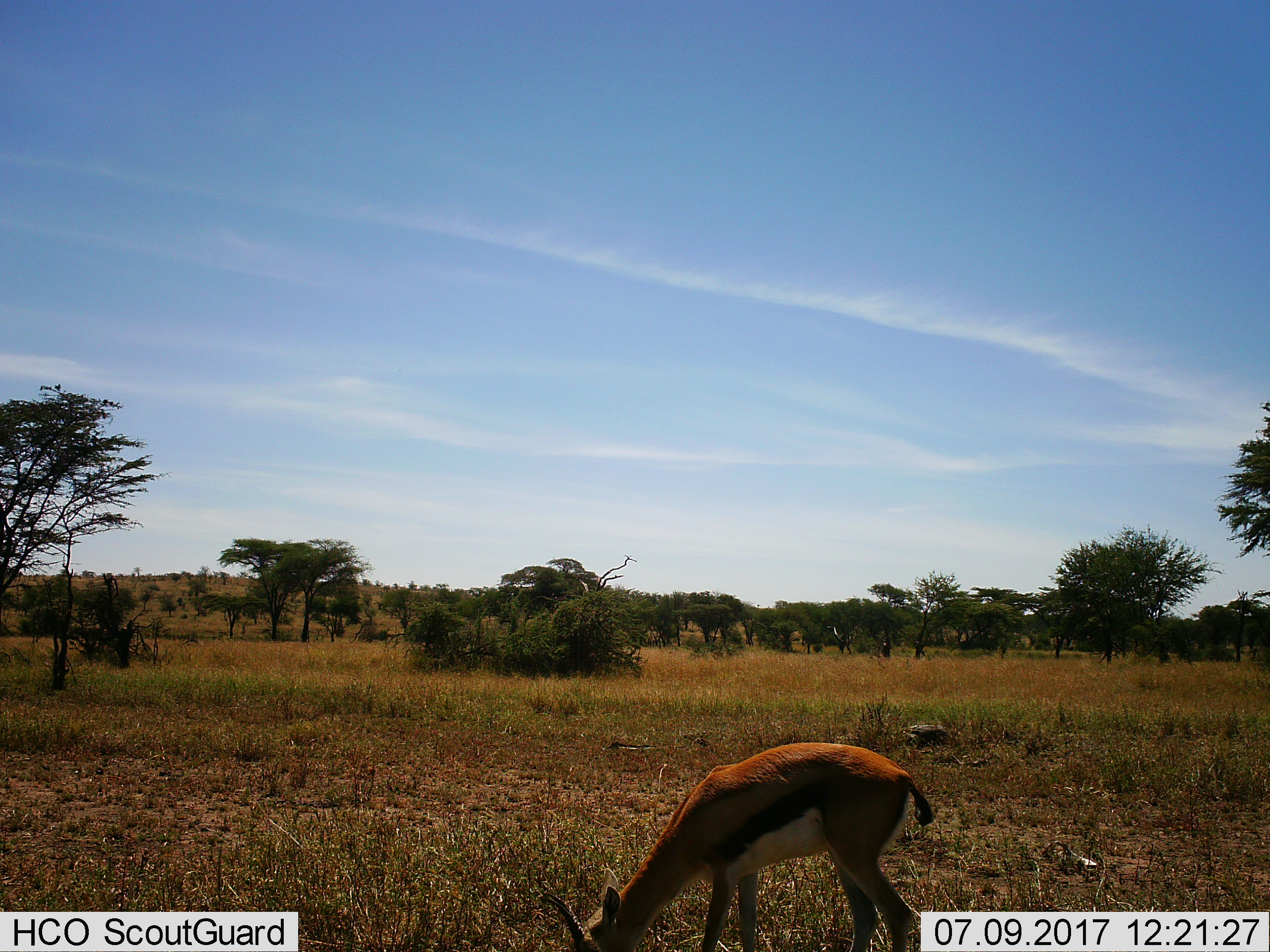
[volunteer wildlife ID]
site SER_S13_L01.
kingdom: Animalia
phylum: Chordata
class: Mammalia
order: Artiodactyla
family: Bovidae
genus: Eudorcas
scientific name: Eudorcas thomsonii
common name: thomson's gazelle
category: gazellethomsons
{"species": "gazellethomsons (thomson's gazelle) (Eudorcas thomsonii)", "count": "1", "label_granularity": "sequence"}